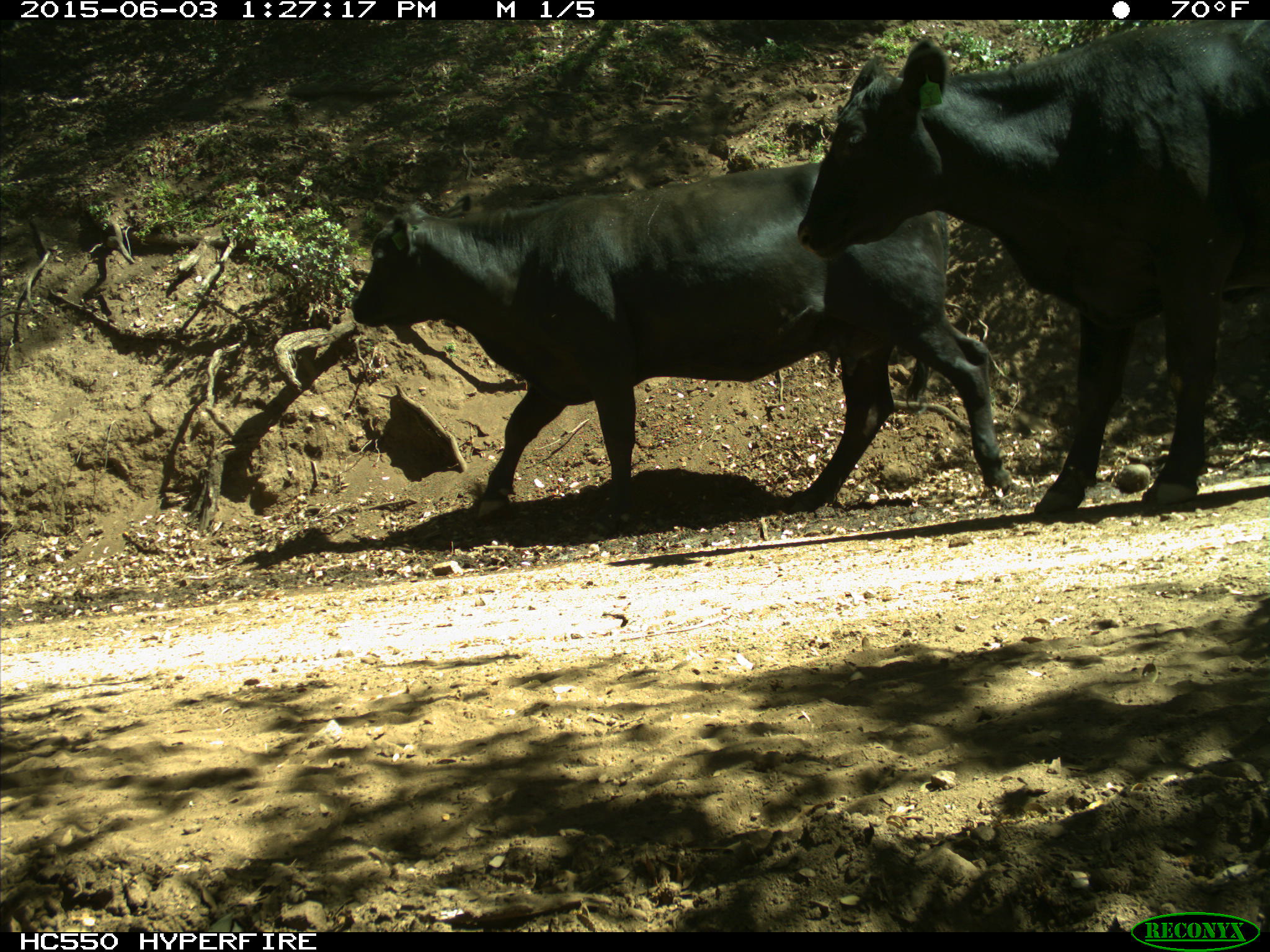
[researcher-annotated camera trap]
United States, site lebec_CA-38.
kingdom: Animalia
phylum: Chordata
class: Mammalia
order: Artiodactyla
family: Bovidae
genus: Bos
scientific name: Bos taurus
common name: domestic cow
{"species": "Bos taurus (domestic cow)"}